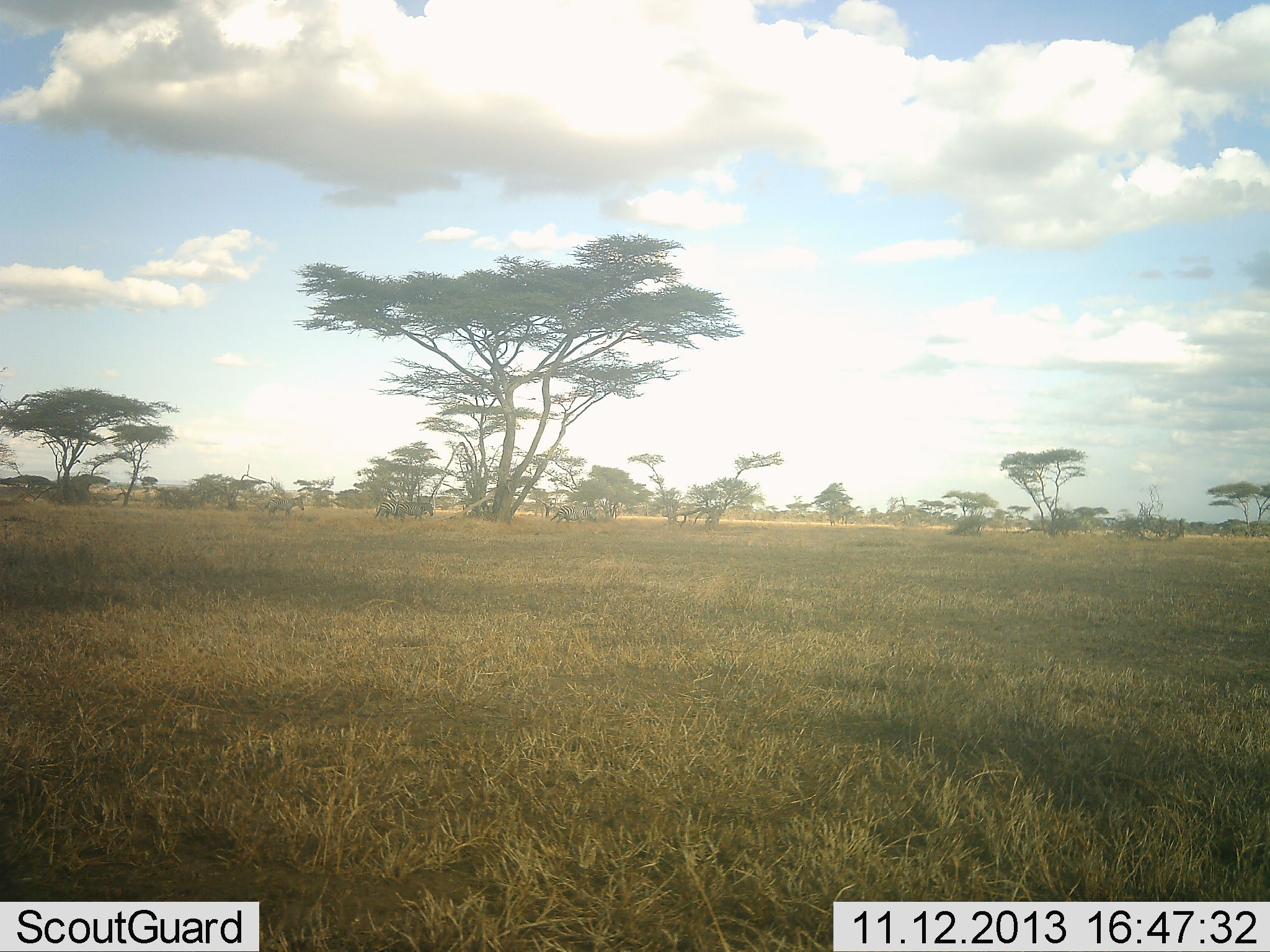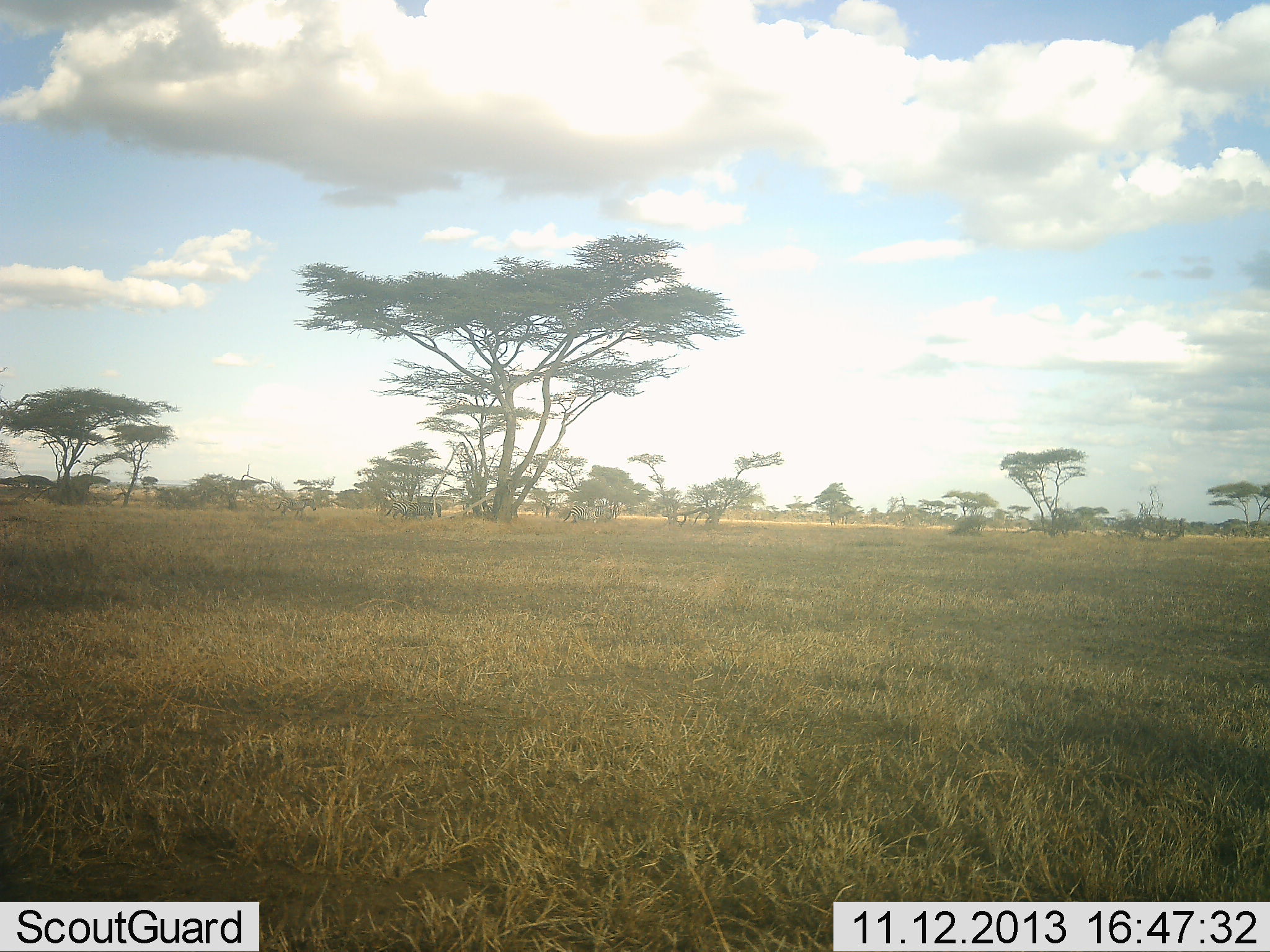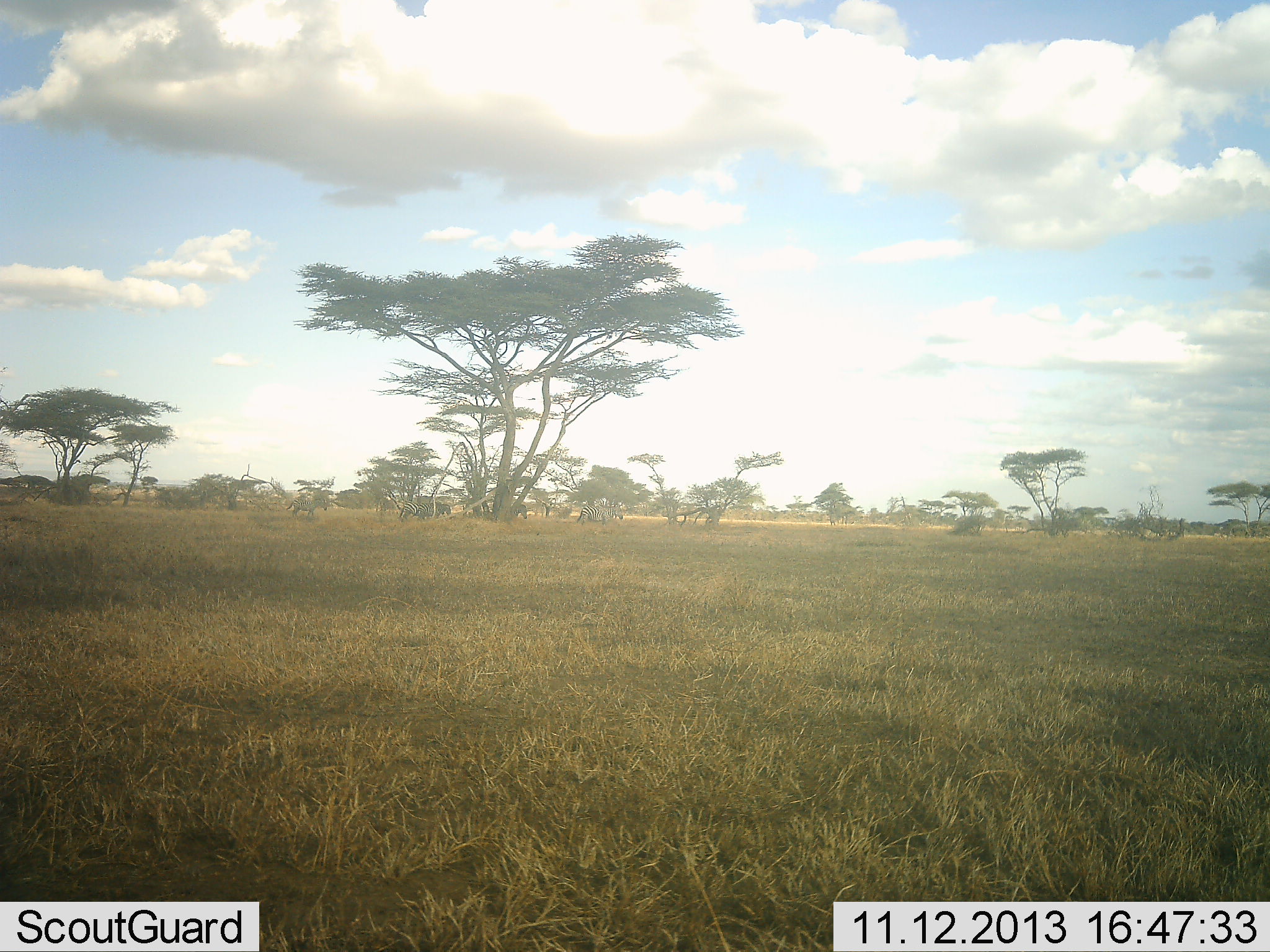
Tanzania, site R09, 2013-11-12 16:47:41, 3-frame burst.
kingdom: Animalia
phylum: Chordata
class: Mammalia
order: Perissodactyla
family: Equidae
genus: Equus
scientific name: Equus quagga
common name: plains zebra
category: zebra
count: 6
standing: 0%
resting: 0%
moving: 100%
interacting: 0%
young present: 0%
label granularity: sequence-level